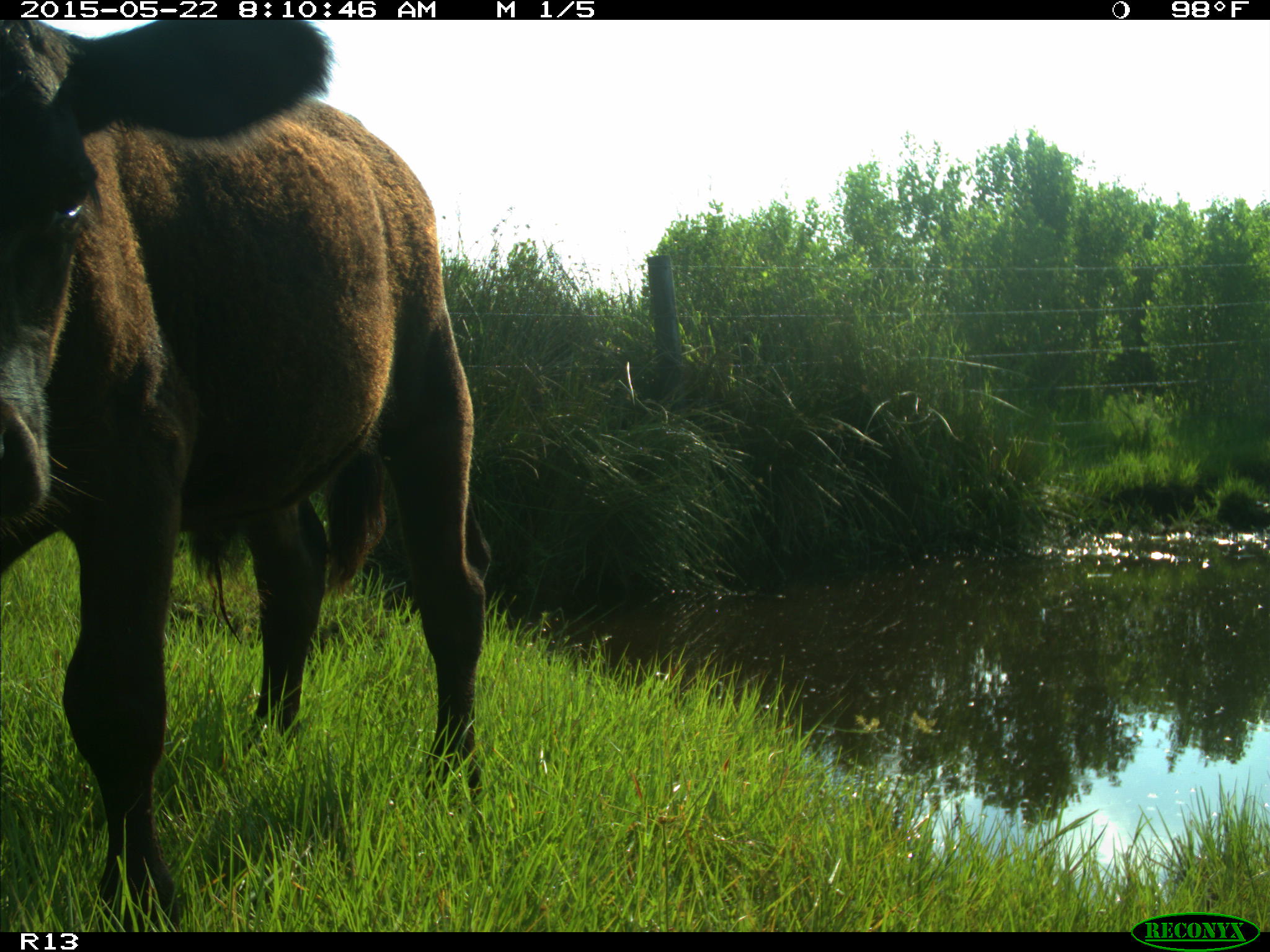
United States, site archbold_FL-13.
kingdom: Animalia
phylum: Chordata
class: Mammalia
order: Artiodactyla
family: Bovidae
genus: Bos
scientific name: Bos taurus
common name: domestic cow